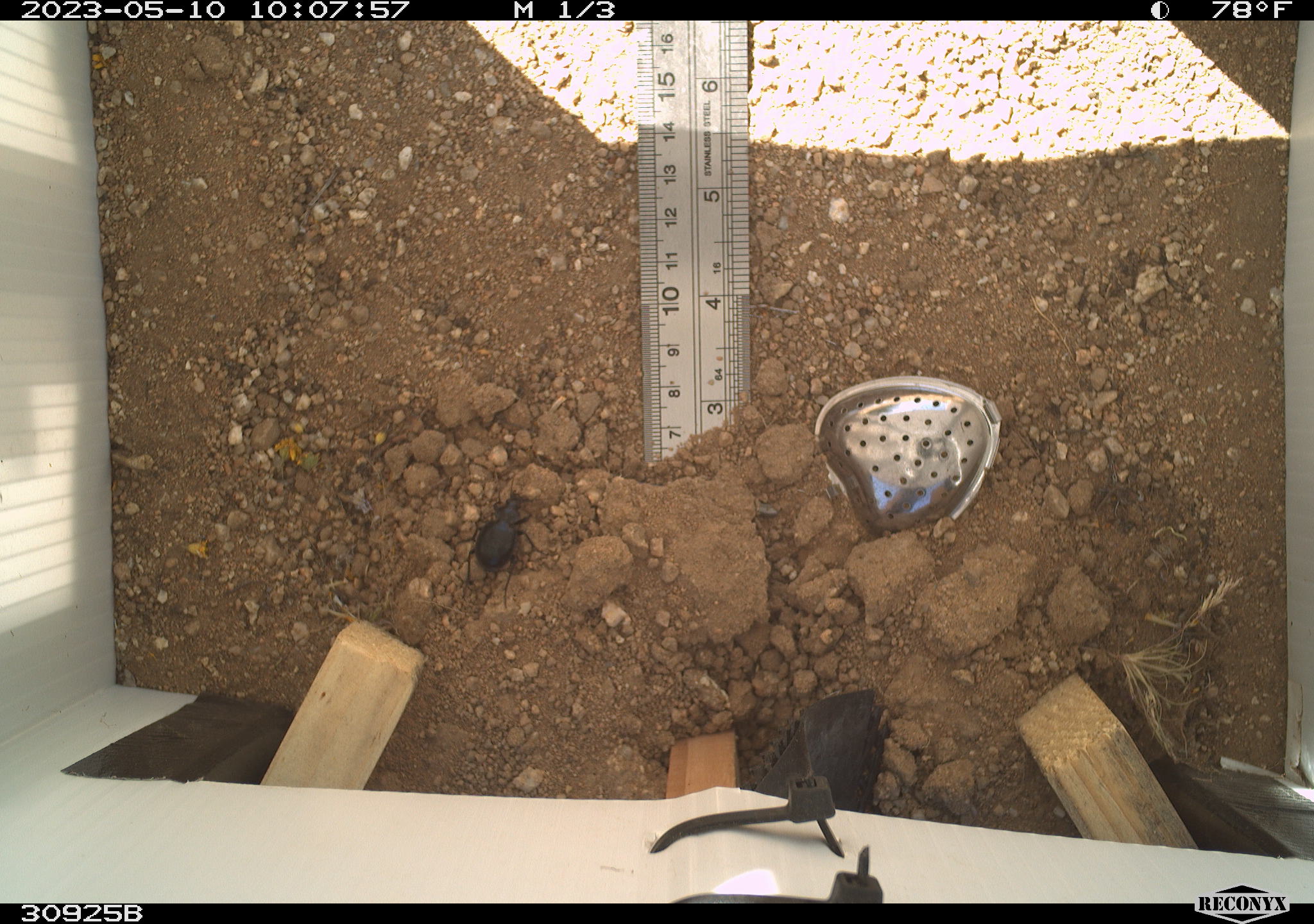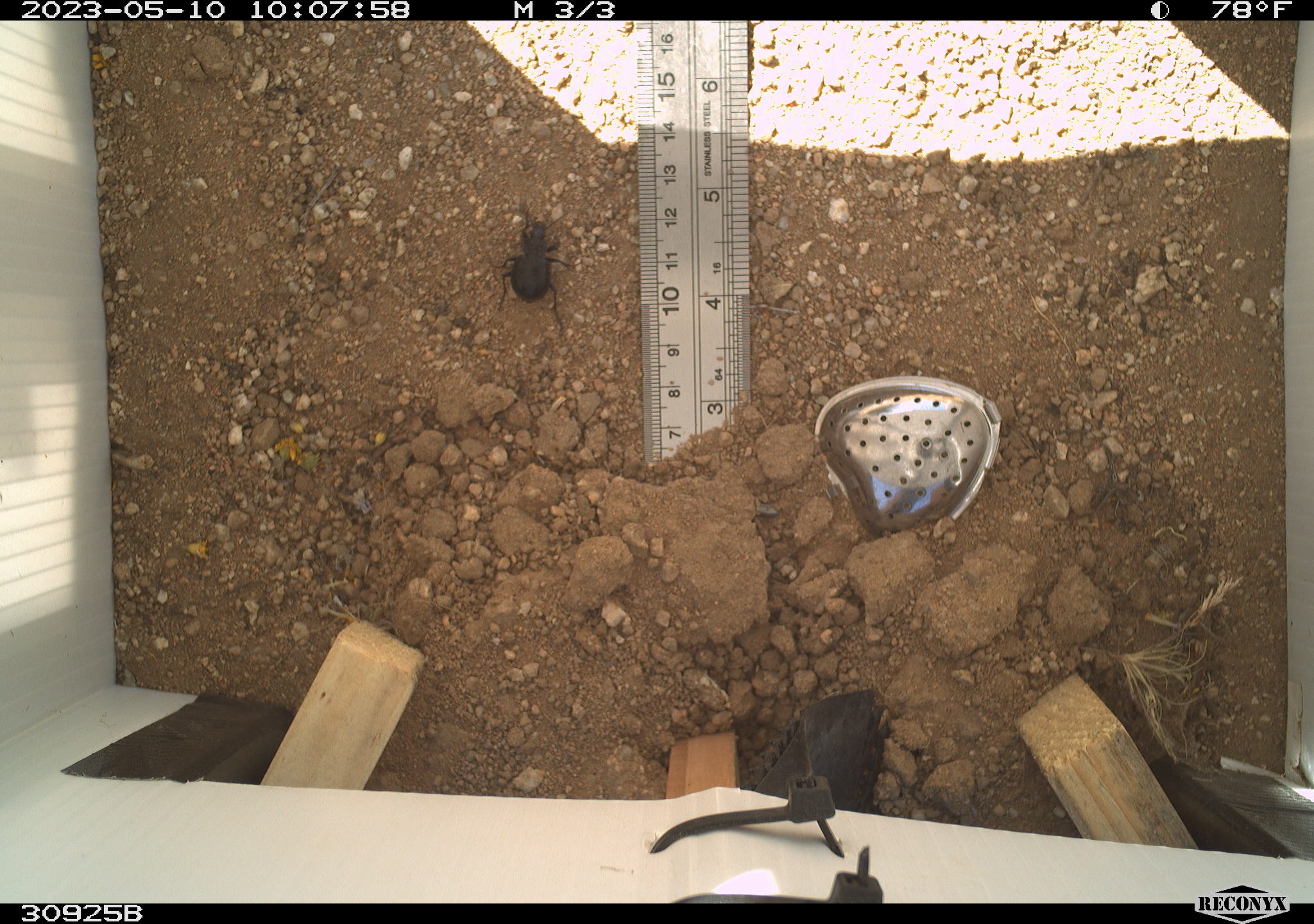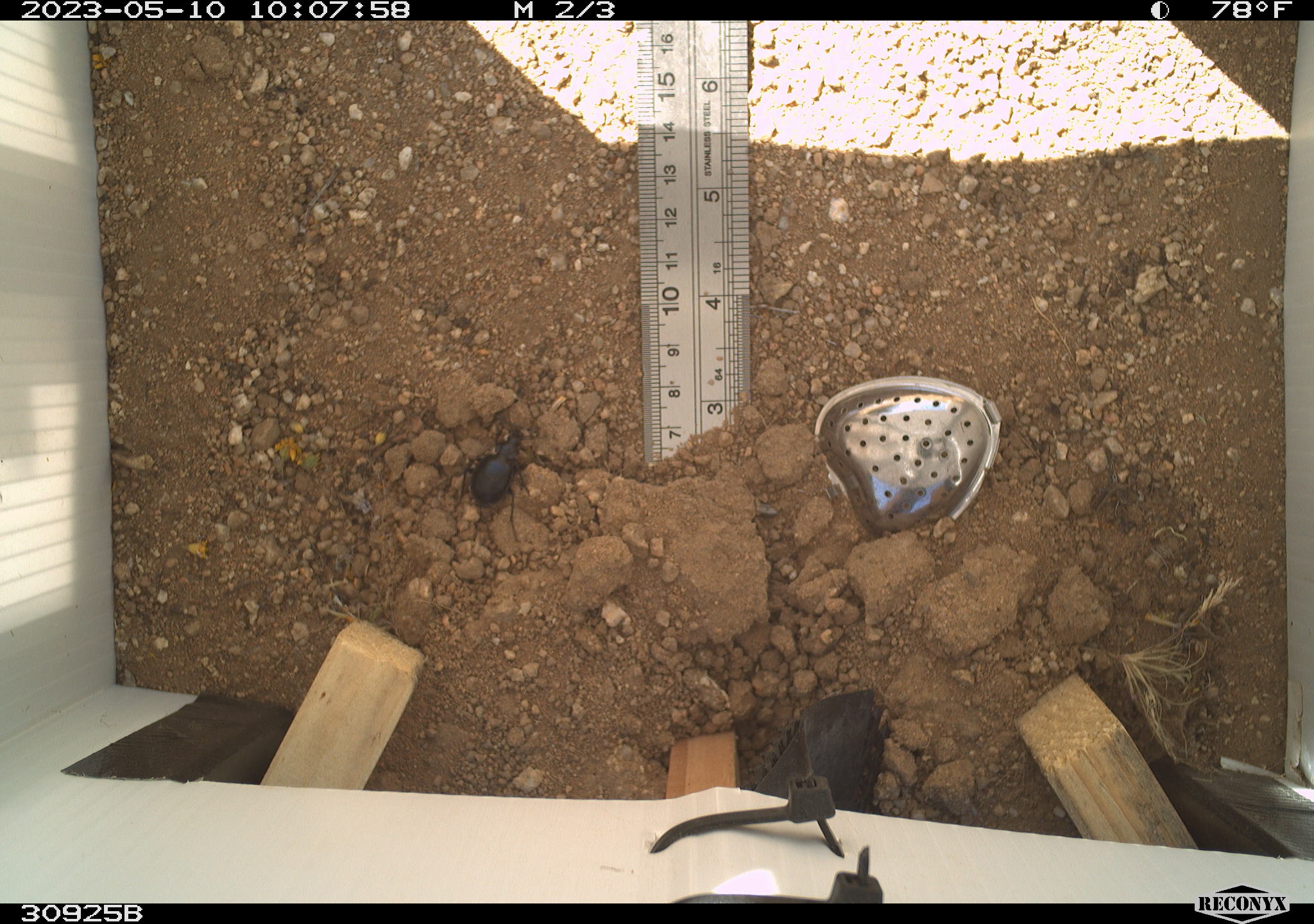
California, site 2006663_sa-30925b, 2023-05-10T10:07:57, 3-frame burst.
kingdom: Animalia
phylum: Arthropoda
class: Insecta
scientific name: Insecta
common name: insect